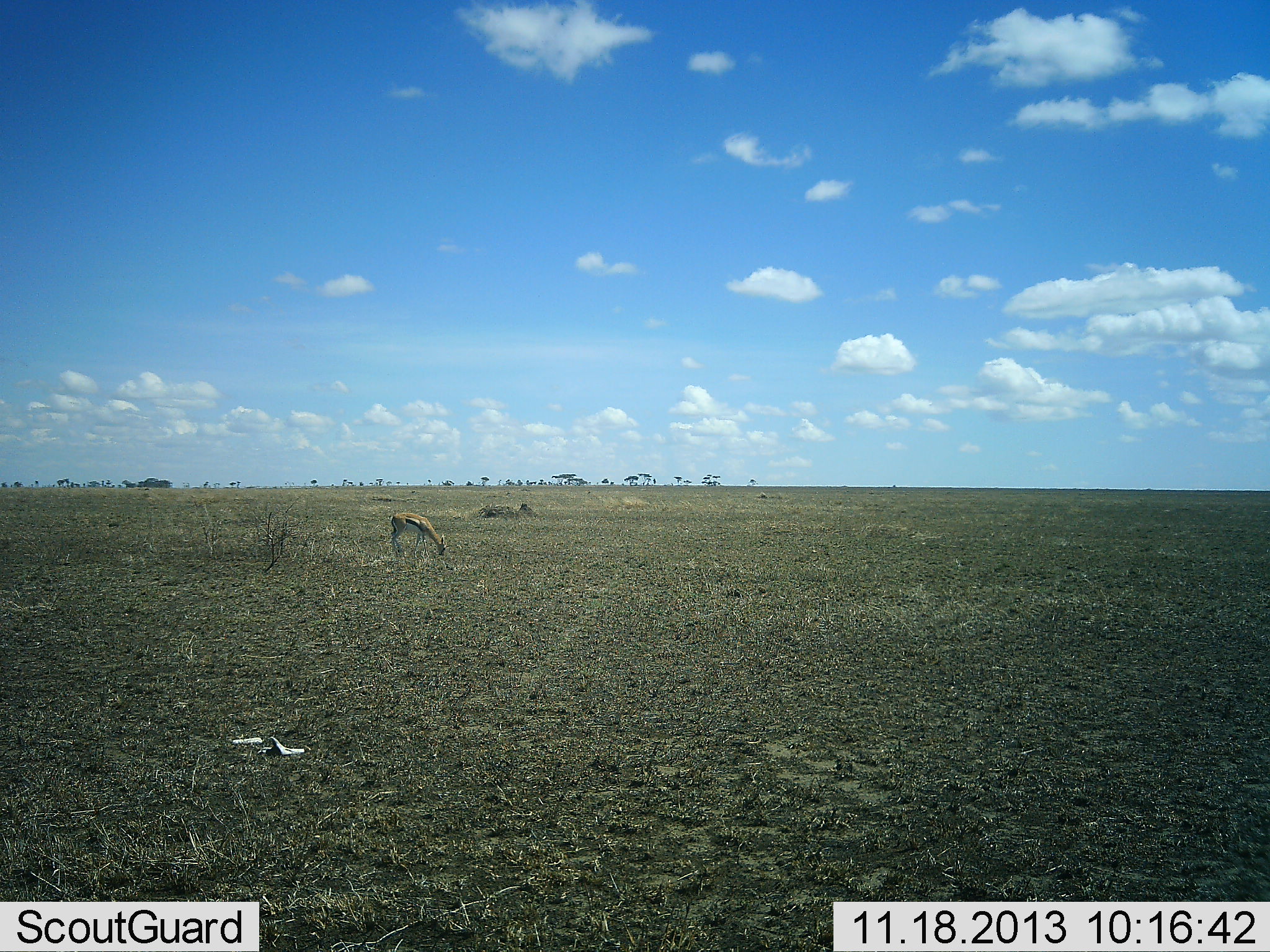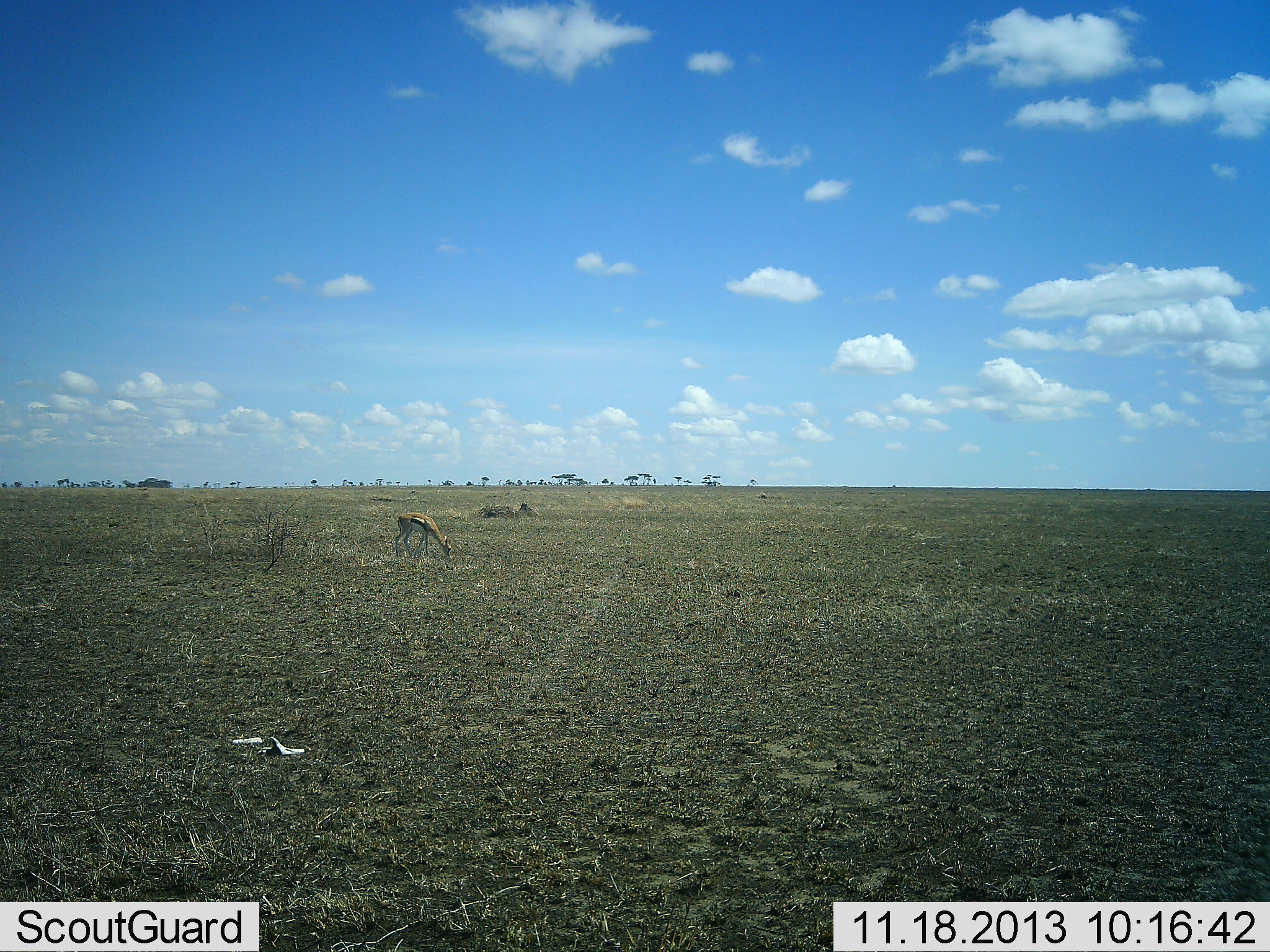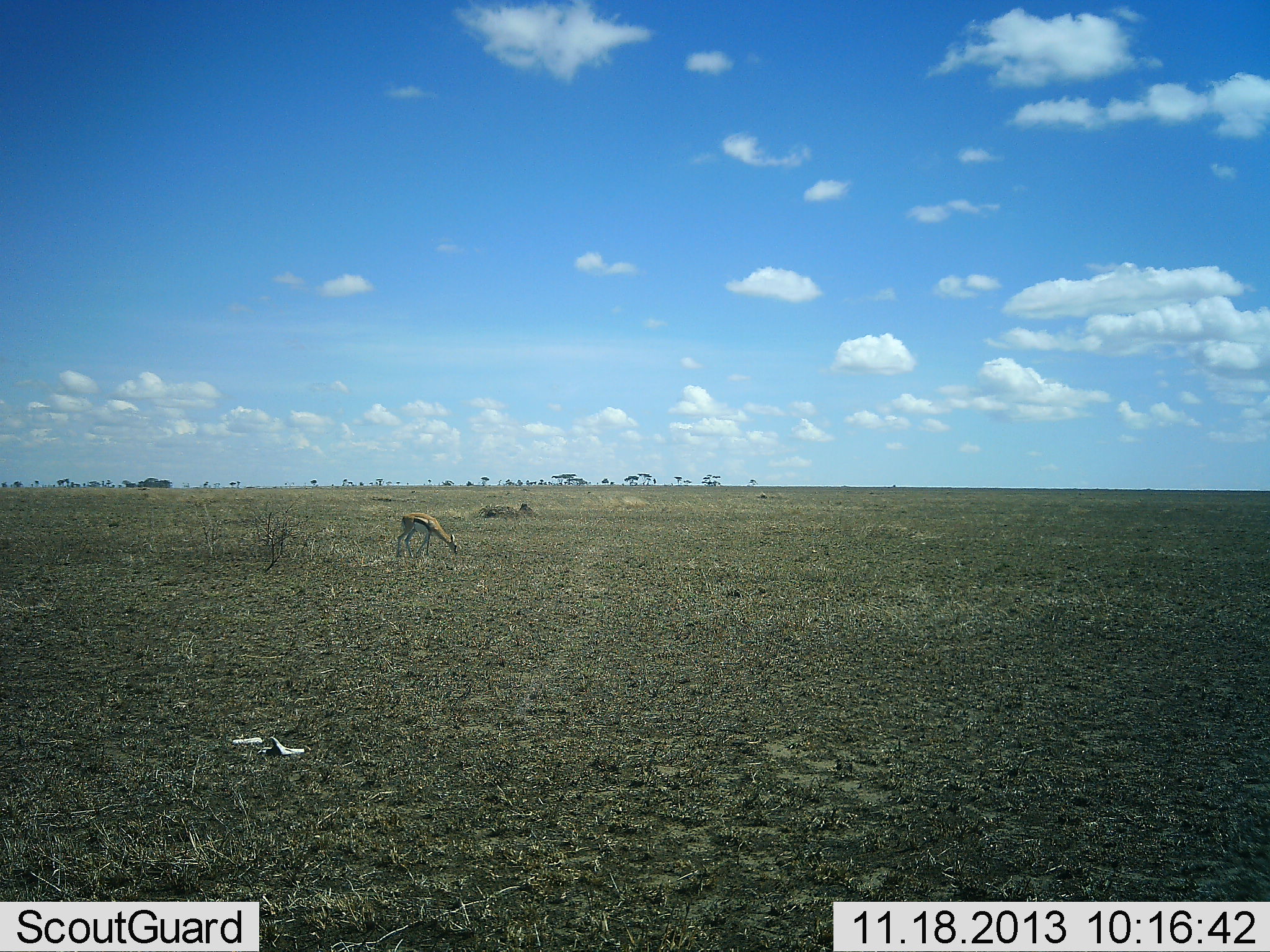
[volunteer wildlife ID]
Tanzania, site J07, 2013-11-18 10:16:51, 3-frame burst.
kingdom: Animalia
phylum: Chordata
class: Mammalia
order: Artiodactyla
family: Bovidae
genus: Eudorcas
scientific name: Eudorcas thomsonii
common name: thomson's gazelle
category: gazellethomsons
Gazellethomsons (thomson's gazelle) (Eudorcas thomsonii), count 1. Behavior (volunteer vote fractions): standing 20%, resting 0%, moving 10%, interacting 0%. Young present (vote fraction): 0%. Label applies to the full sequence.